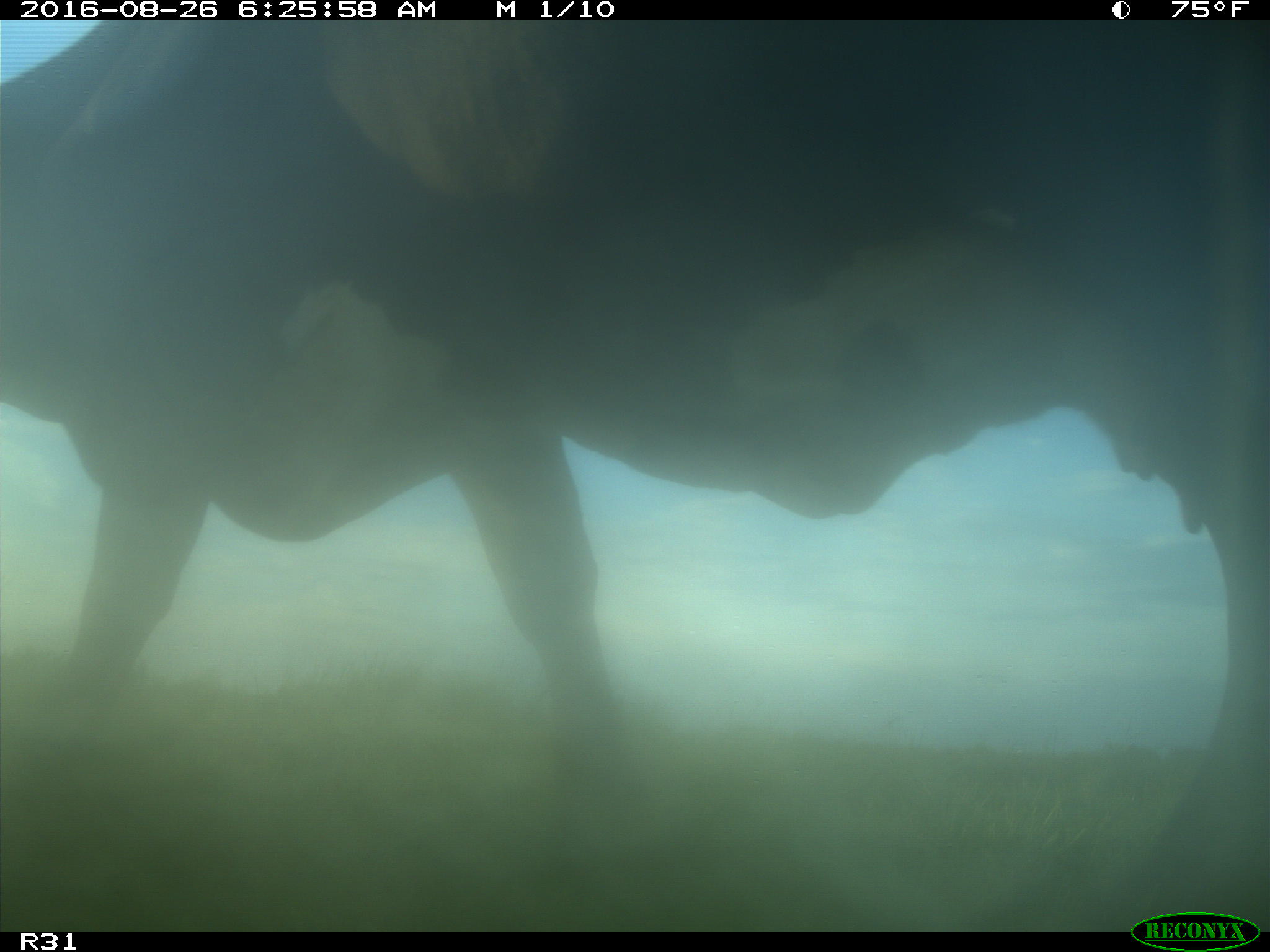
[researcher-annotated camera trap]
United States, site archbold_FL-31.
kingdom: Animalia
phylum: Chordata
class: Mammalia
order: Artiodactyla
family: Bovidae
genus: Bos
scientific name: Bos taurus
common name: domestic cow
Bos taurus (domestic cow).